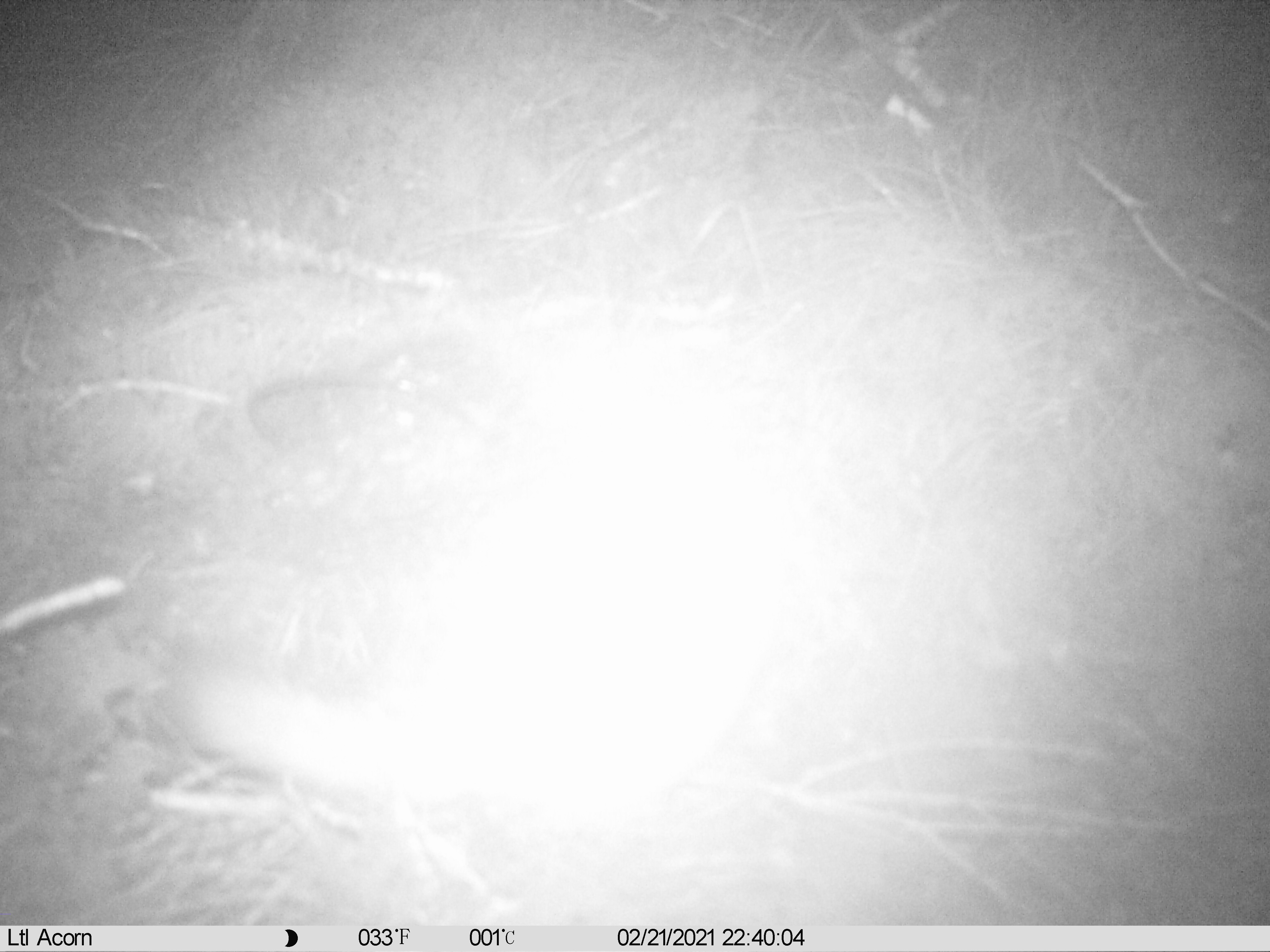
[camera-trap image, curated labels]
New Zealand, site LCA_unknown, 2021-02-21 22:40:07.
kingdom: Animalia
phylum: Chordata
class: Mammalia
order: Carnivora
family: Mustelidae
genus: Mustela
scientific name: Mustela erminea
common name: stoat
Stoat (Mustela erminea).